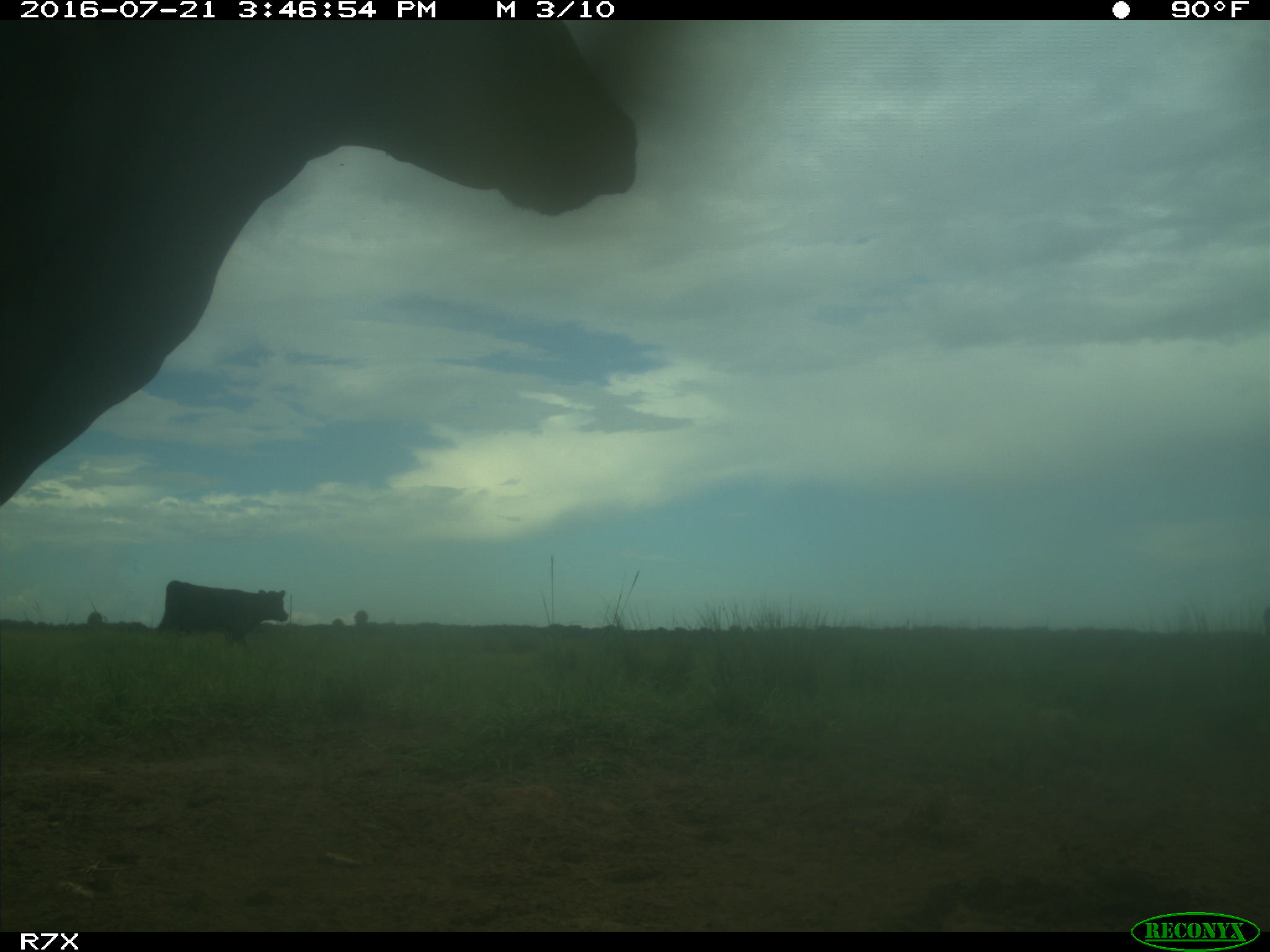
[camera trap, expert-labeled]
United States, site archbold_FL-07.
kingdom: Animalia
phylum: Chordata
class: Mammalia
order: Artiodactyla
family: Bovidae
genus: Bos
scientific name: Bos taurus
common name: domestic cow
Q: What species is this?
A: Bos taurus (domestic cow).